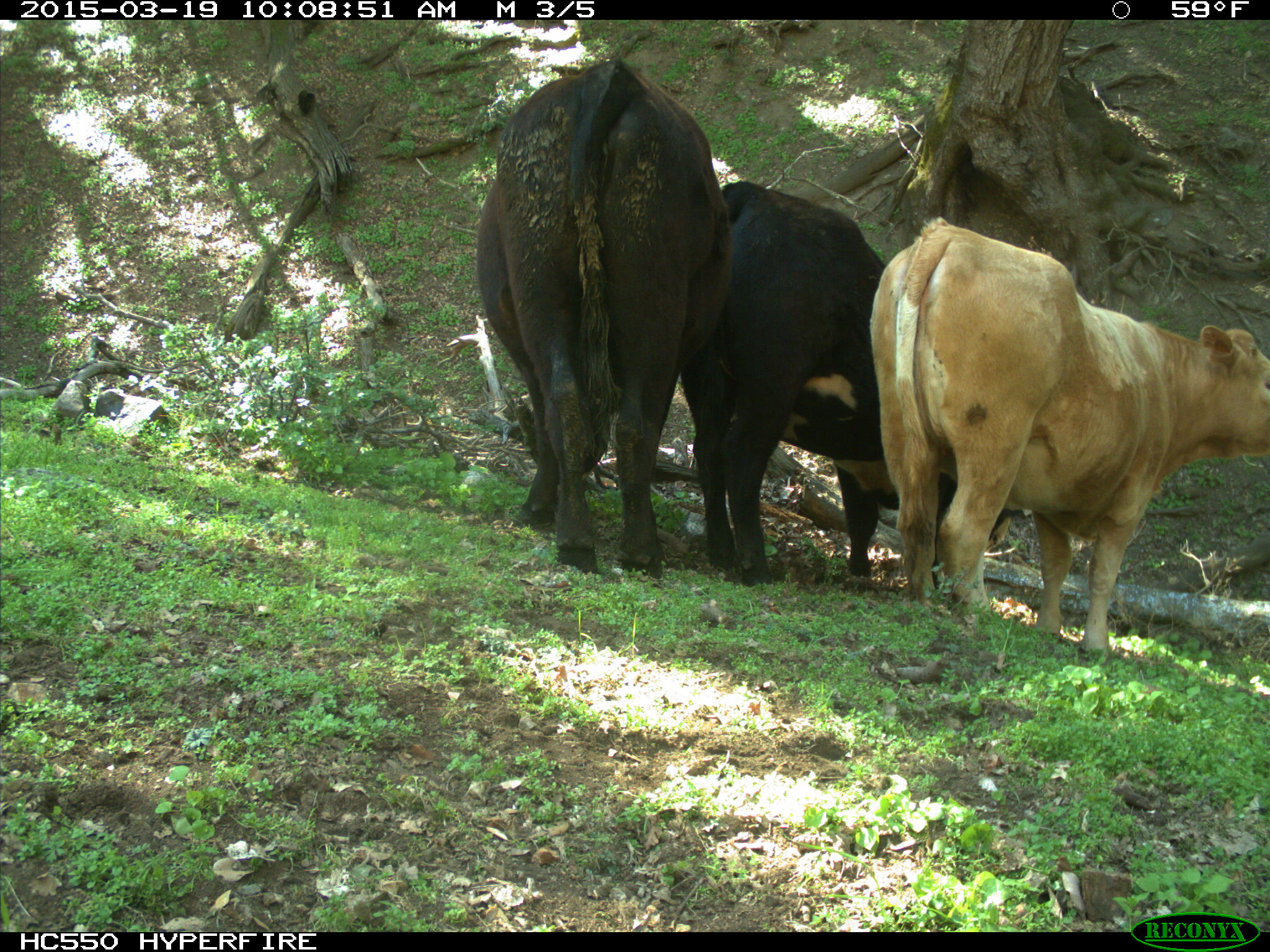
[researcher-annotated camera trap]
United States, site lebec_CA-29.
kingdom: Animalia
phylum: Chordata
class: Mammalia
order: Artiodactyla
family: Bovidae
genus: Bos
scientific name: Bos taurus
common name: domestic cow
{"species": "Bos taurus (domestic cow)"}